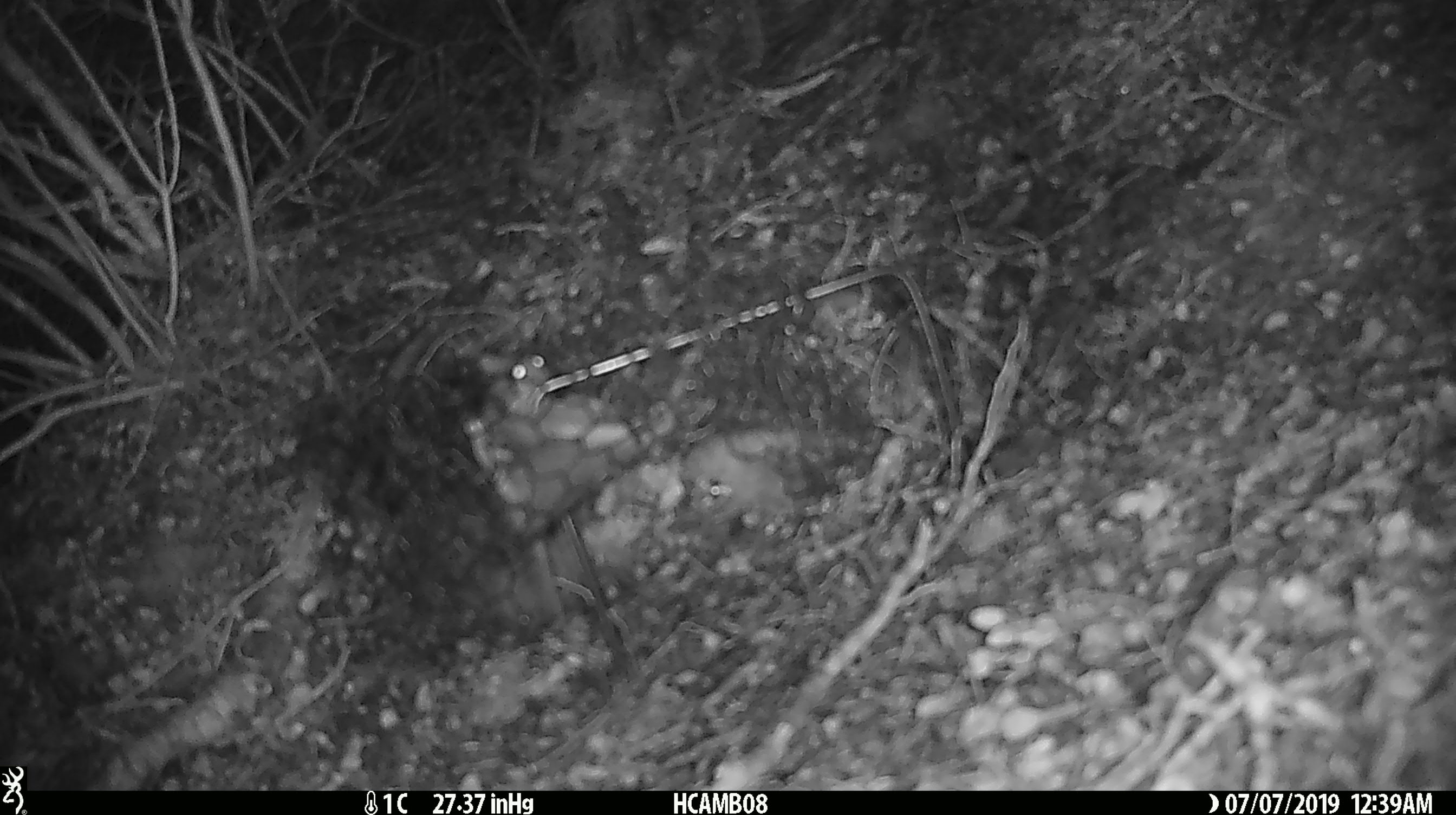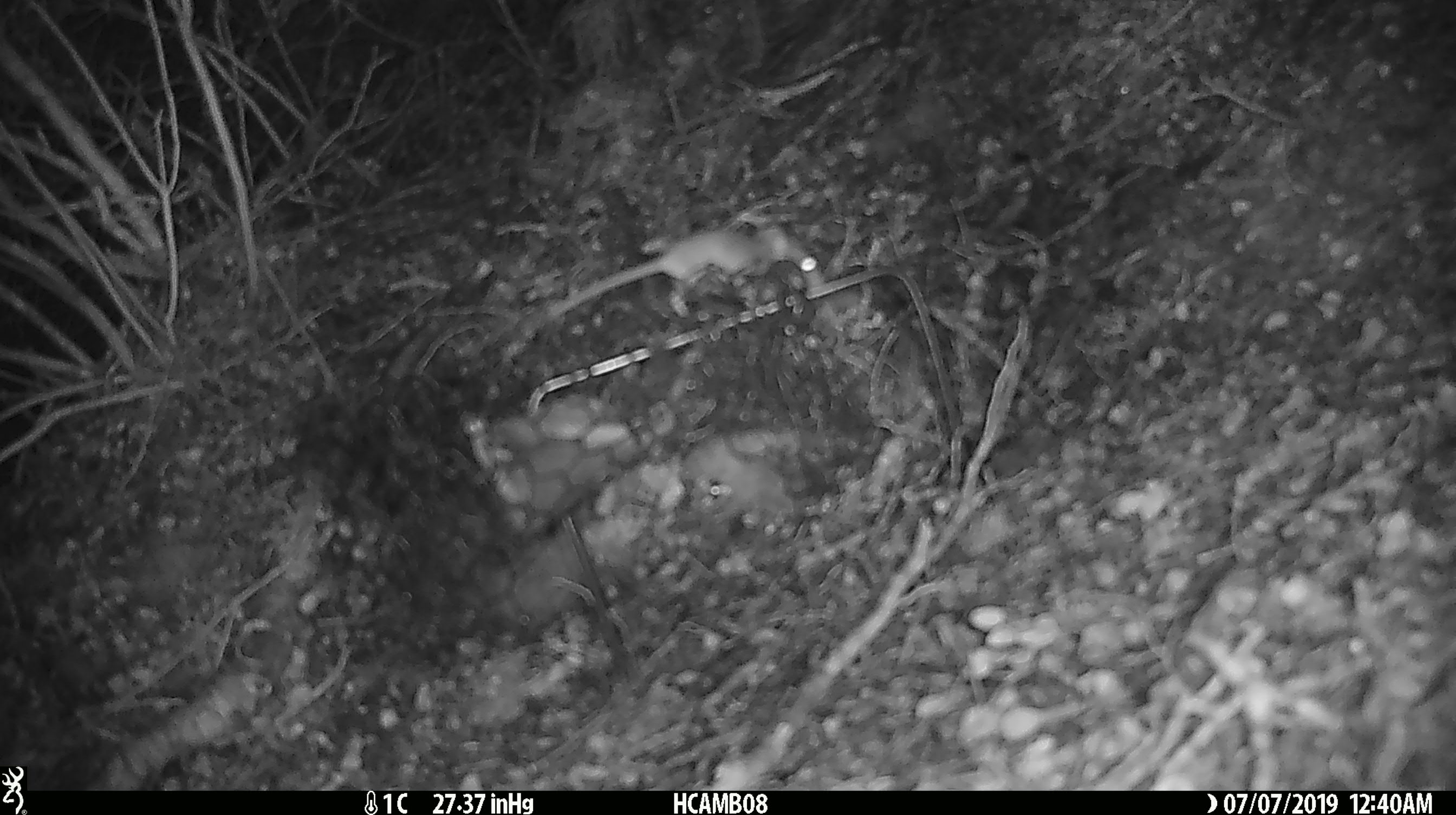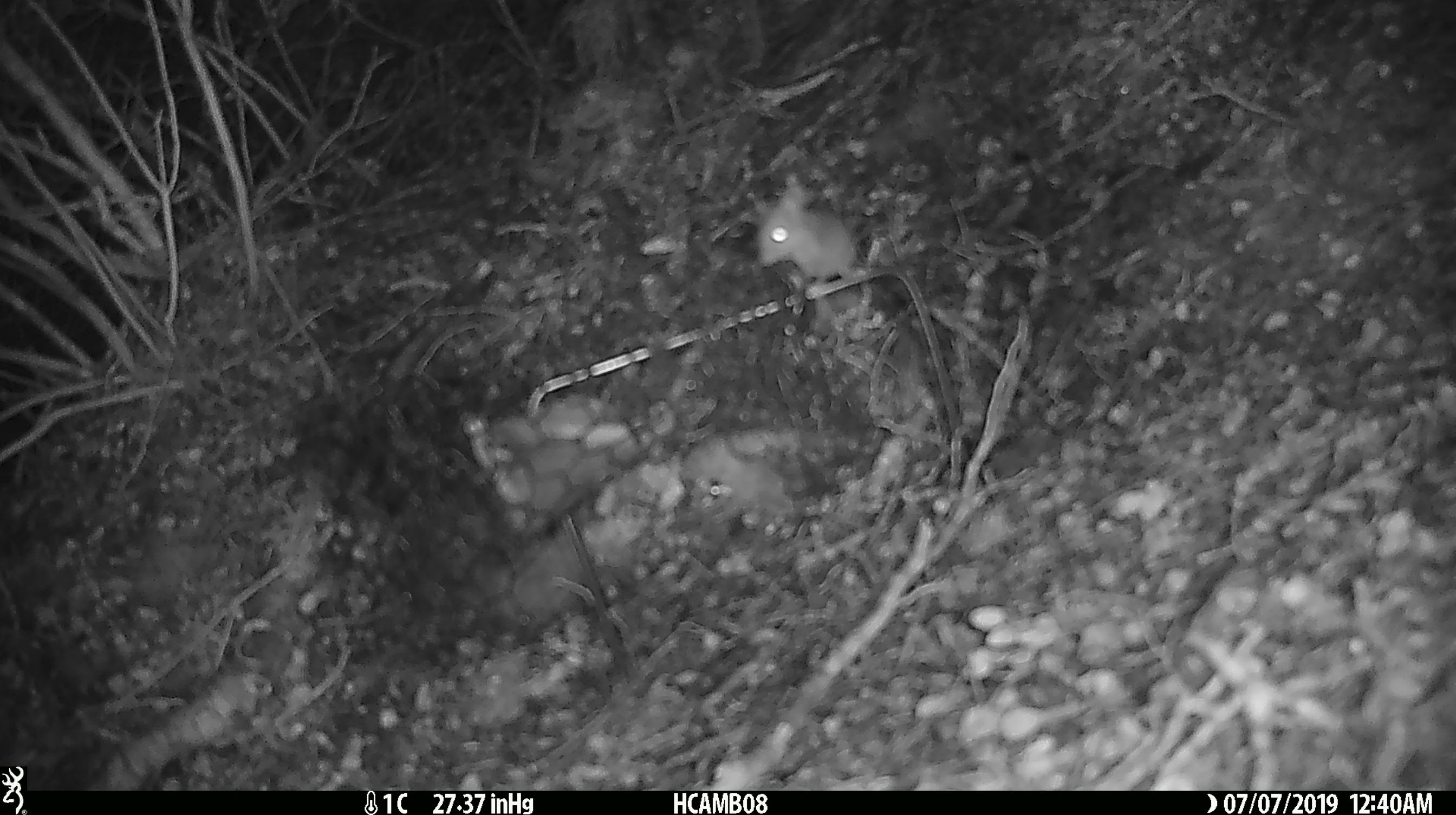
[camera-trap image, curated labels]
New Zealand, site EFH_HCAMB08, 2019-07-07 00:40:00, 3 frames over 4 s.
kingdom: Animalia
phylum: Chordata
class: Mammalia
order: Rodentia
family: Muridae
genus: Mus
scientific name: Mus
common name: mouse